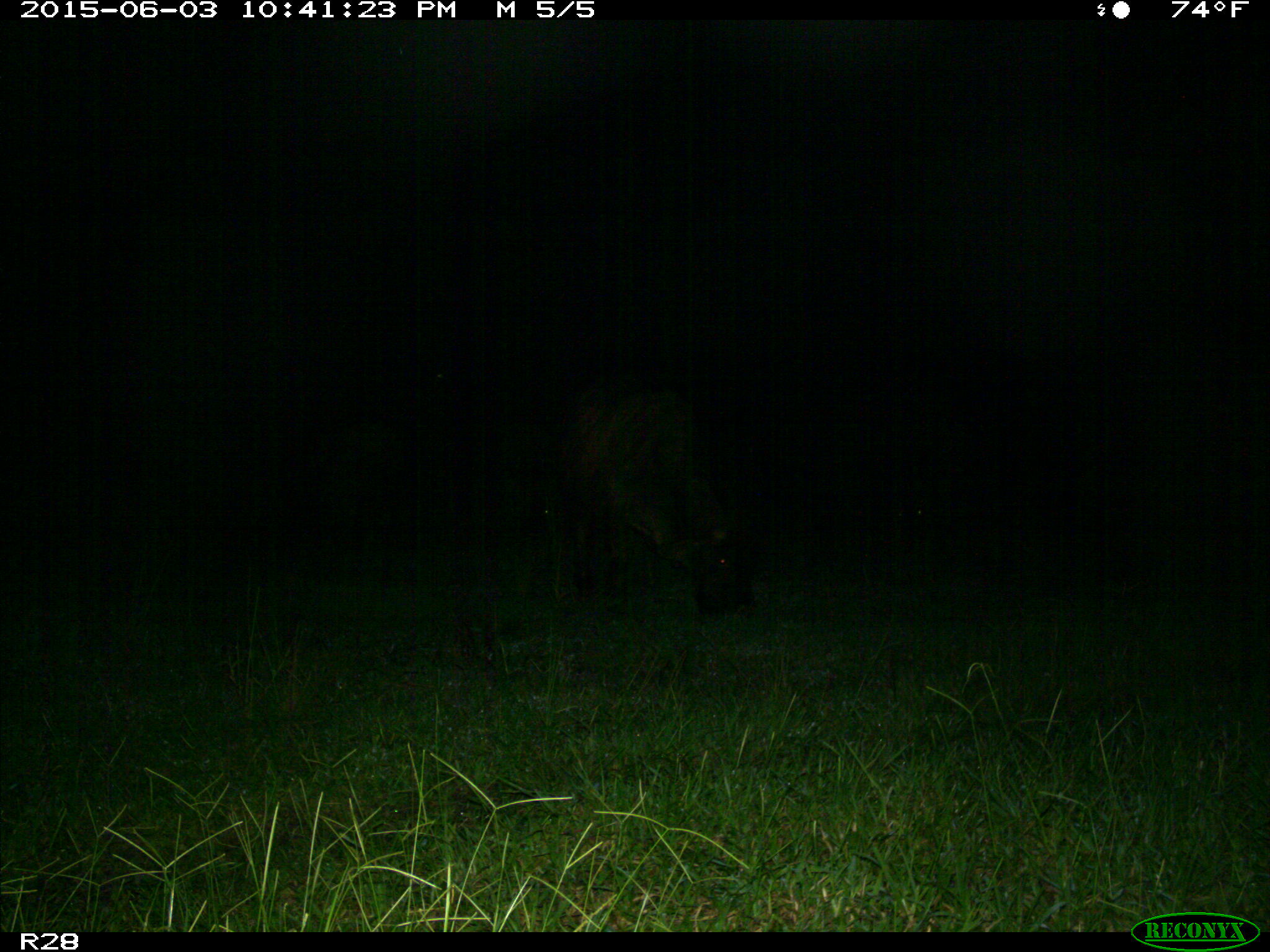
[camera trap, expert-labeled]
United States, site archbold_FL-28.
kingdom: Animalia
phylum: Chordata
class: Mammalia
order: Artiodactyla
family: Bovidae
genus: Bos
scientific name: Bos taurus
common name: domestic cow